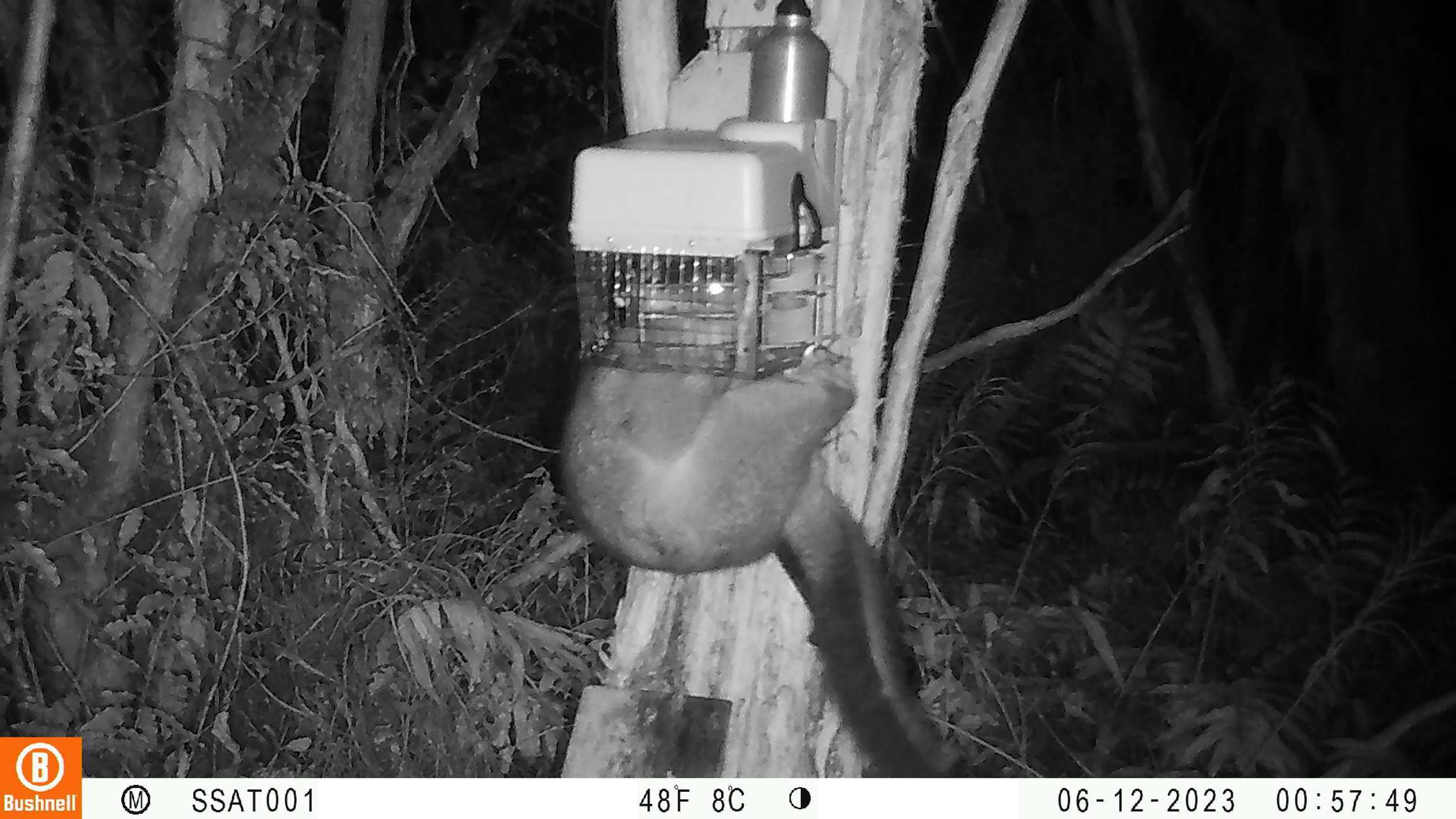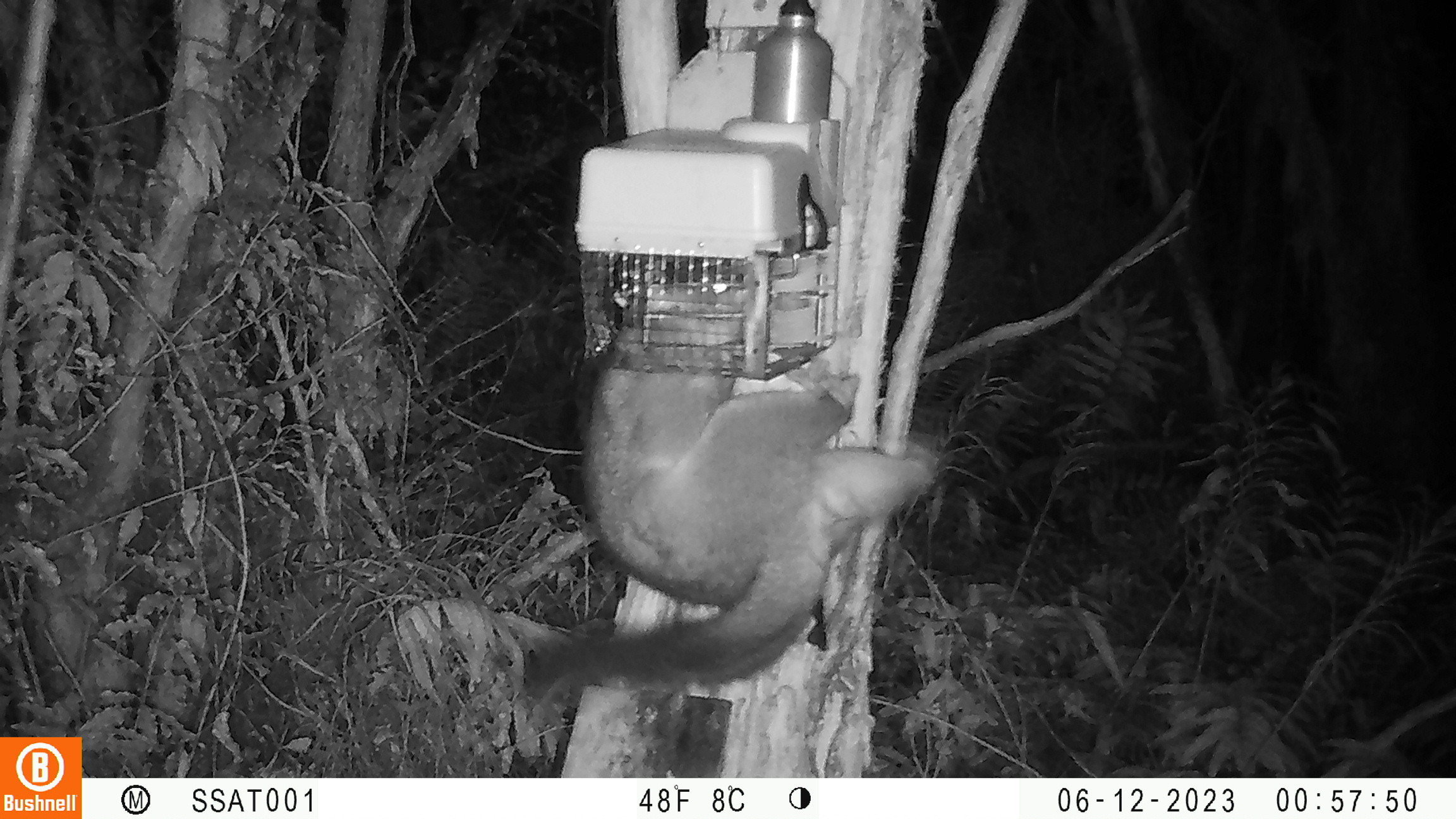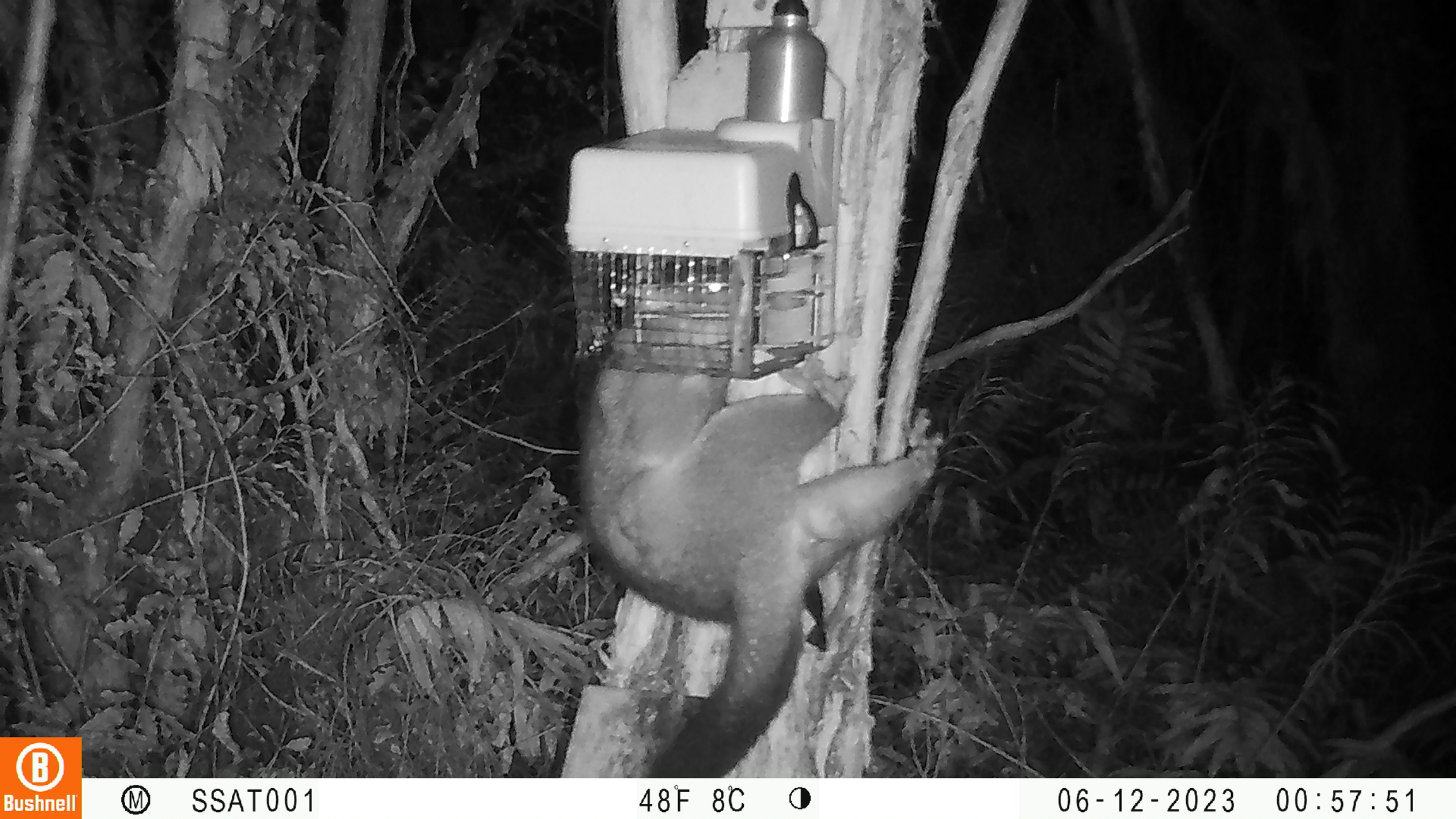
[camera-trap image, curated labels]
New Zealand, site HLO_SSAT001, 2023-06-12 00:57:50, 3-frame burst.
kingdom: Animalia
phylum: Chordata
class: Mammalia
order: Diprotodontia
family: Phalangeridae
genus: Trichosurus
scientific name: Trichosurus vulpecula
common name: common brushtail possum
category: possum